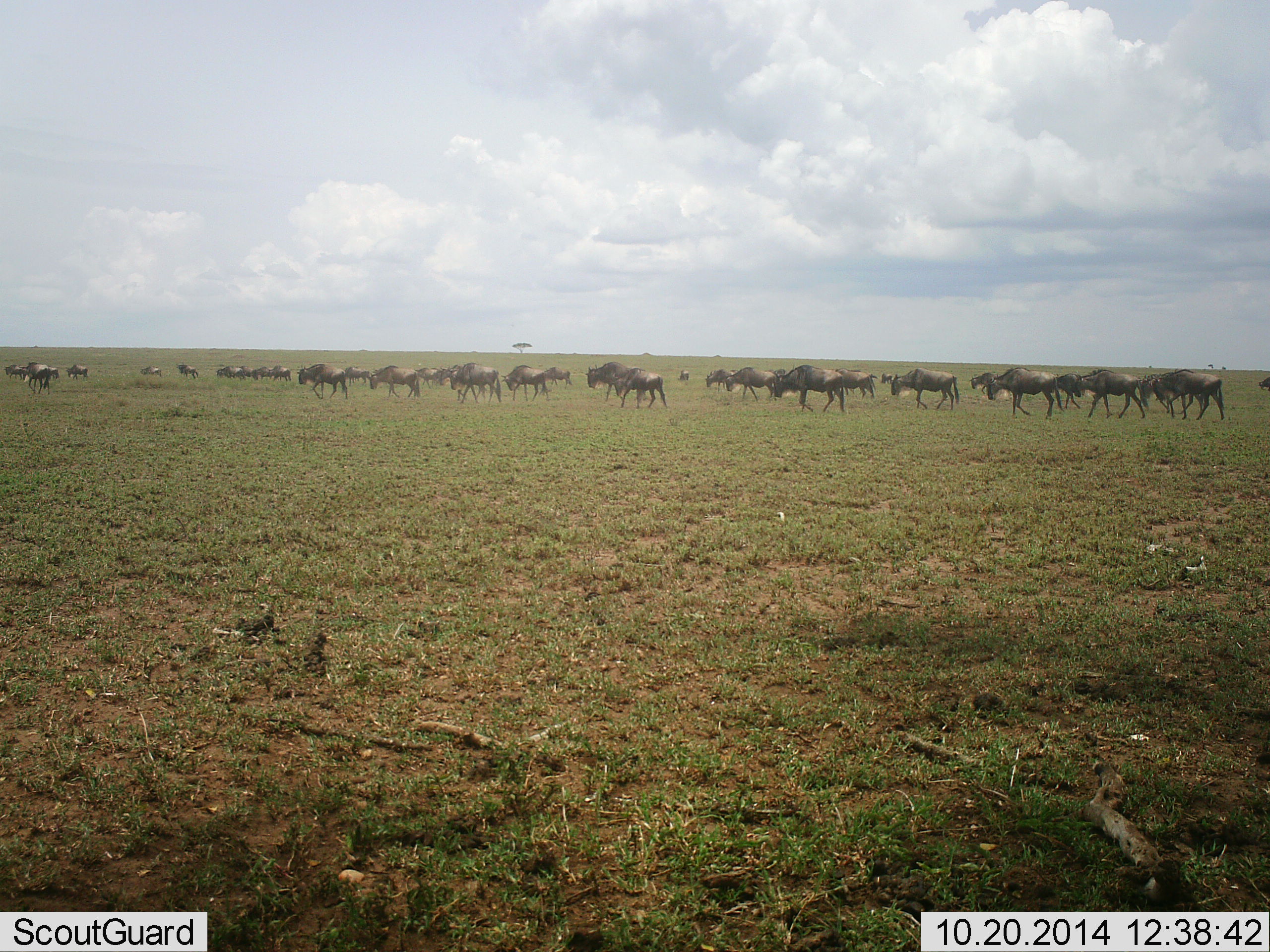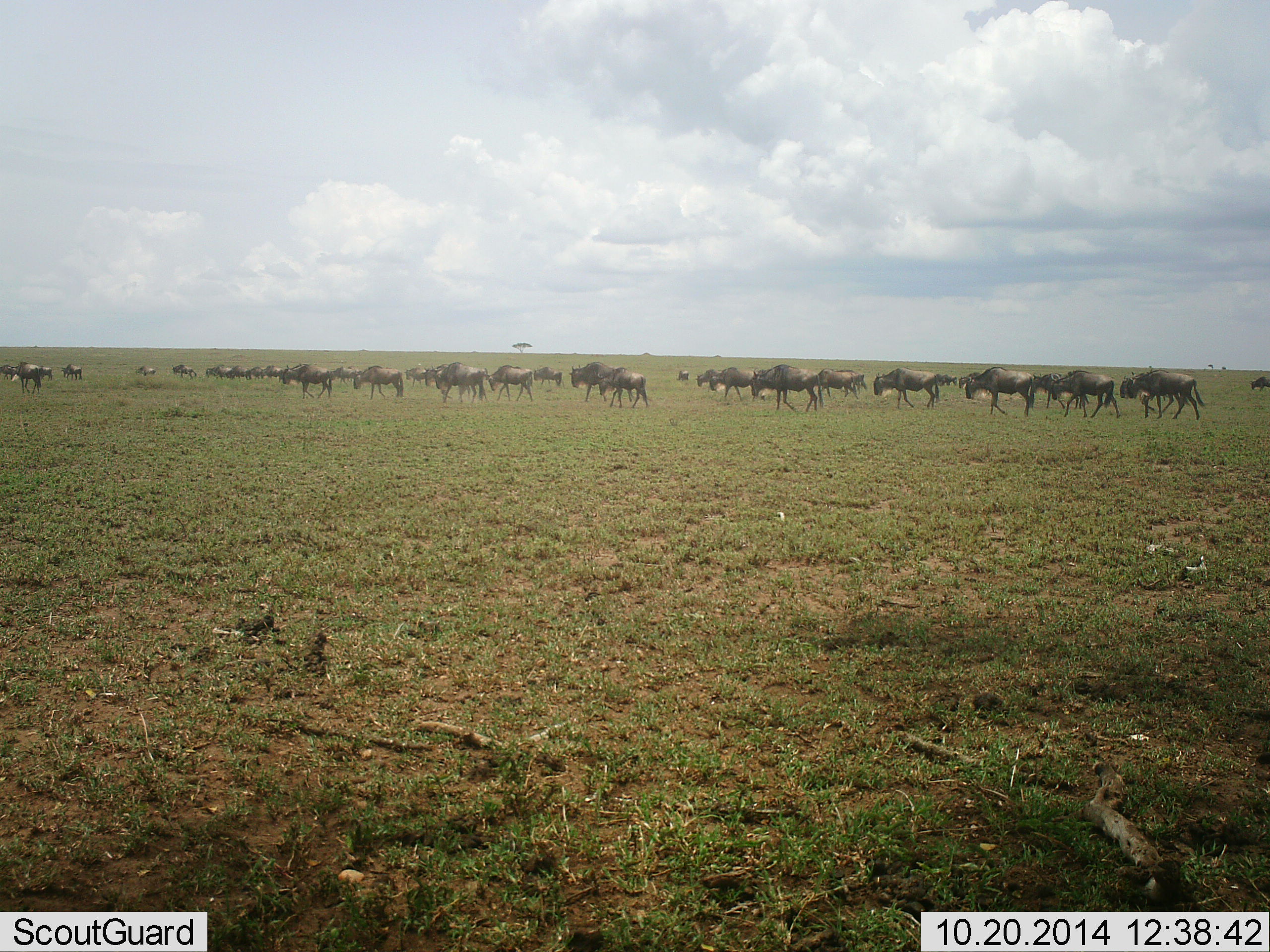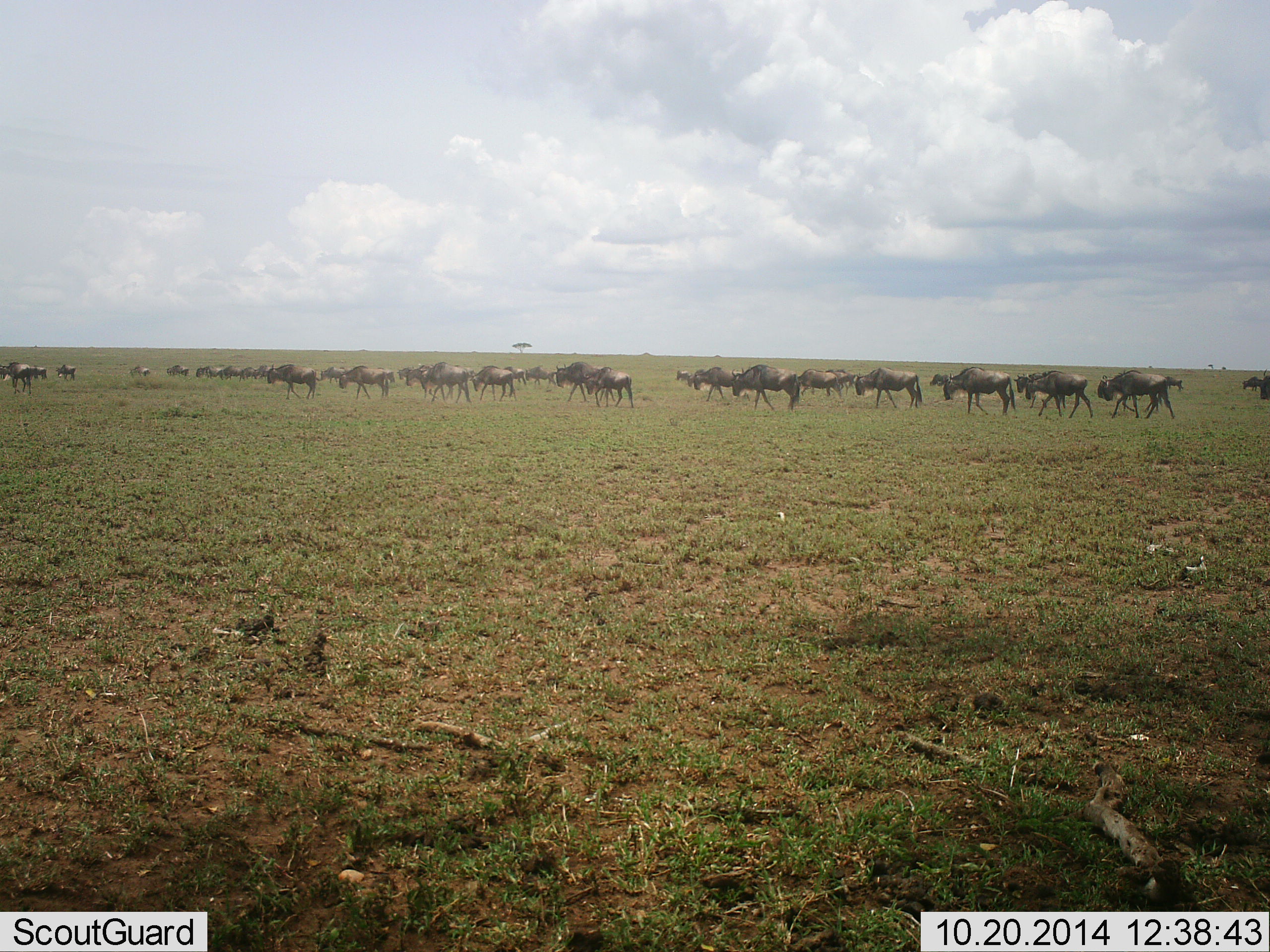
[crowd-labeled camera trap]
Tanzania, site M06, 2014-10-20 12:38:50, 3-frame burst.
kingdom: Animalia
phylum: Chordata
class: Mammalia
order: Artiodactyla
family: Bovidae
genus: Connochaetes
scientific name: Connochaetes taurinus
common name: blue wildebeest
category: wildebeest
Wildebeest (blue wildebeest) (Connochaetes taurinus), count 11-50. Behavior (volunteer vote fractions): standing 20%, resting 0%, moving 100%, interacting 0%. Young present (vote fraction): 0%. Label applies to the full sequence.